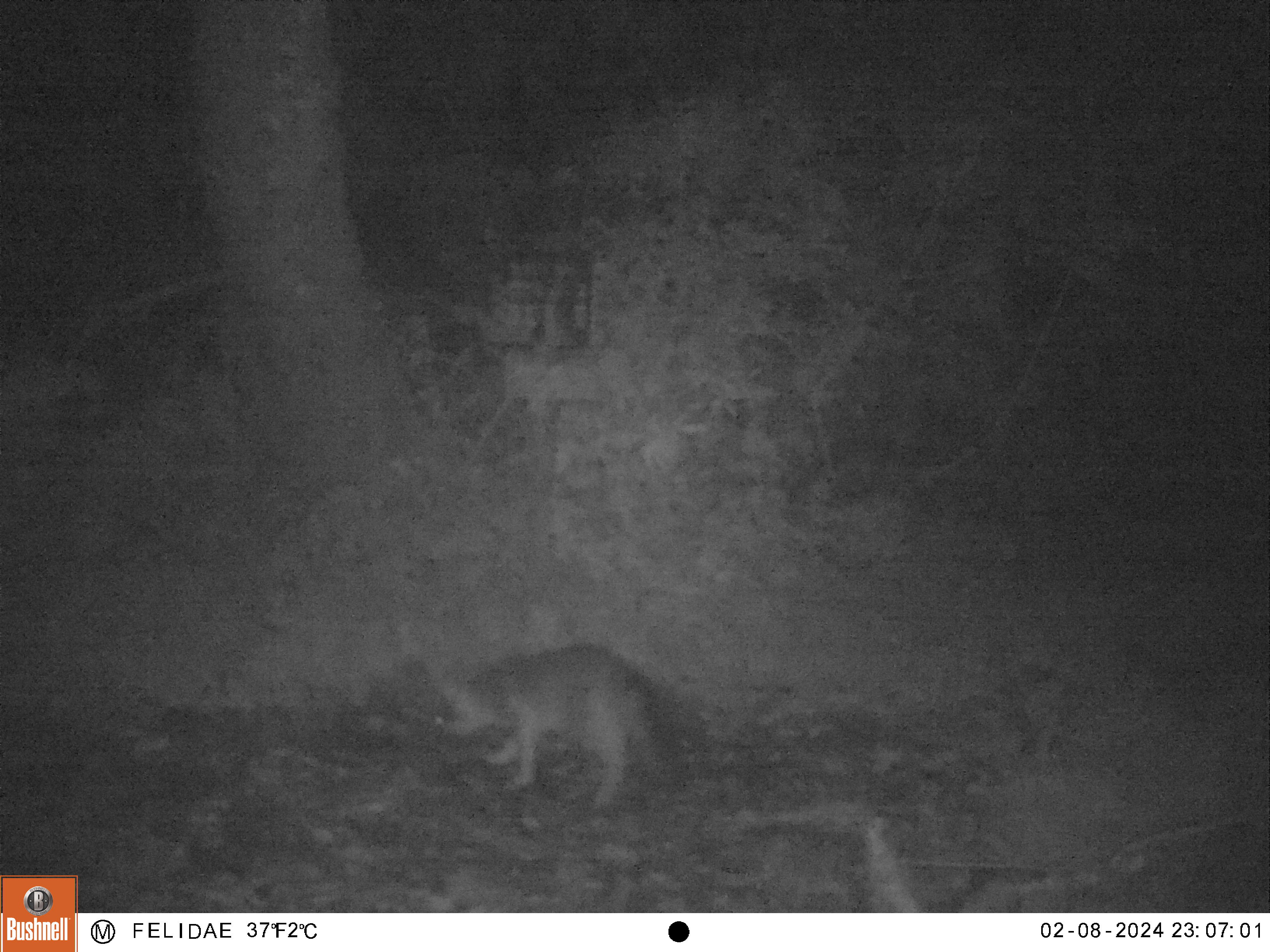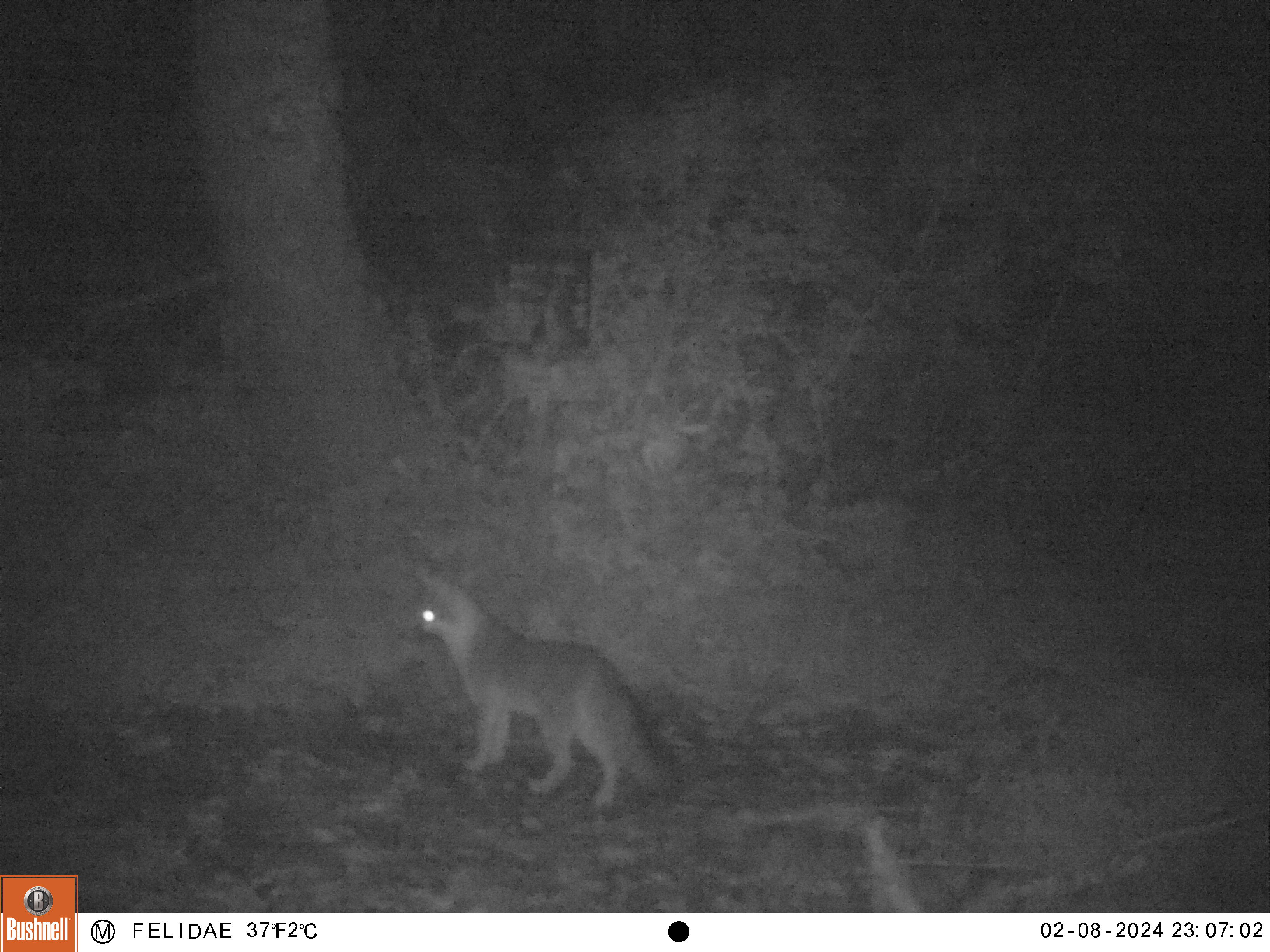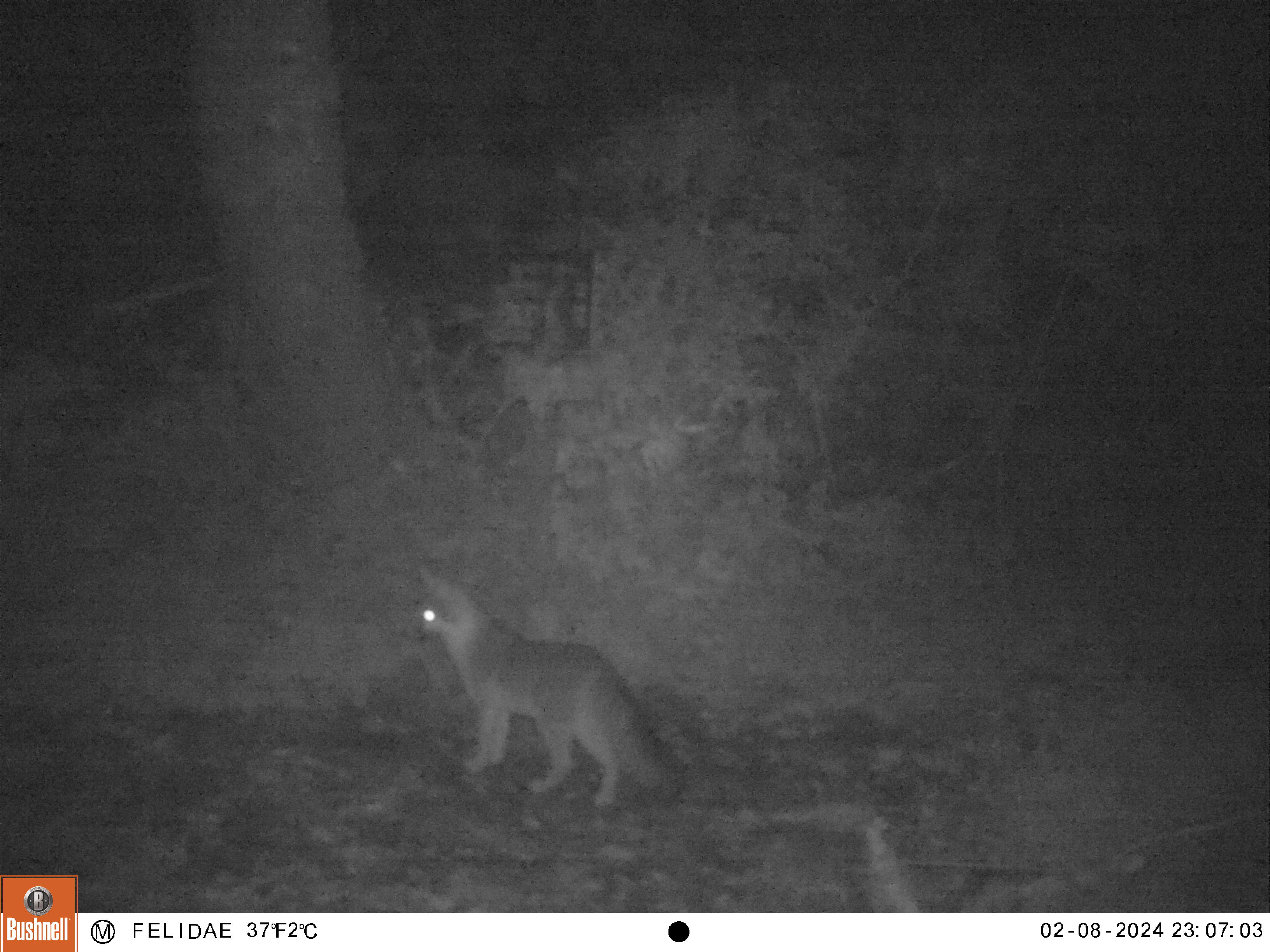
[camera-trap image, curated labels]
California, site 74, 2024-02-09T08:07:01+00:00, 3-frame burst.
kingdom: Animalia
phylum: Chordata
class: Mammalia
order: Carnivora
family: Canidae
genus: Urocyon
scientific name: Urocyon cinereoargenteus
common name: gray fox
Gray fox (Urocyon cinereoargenteus).